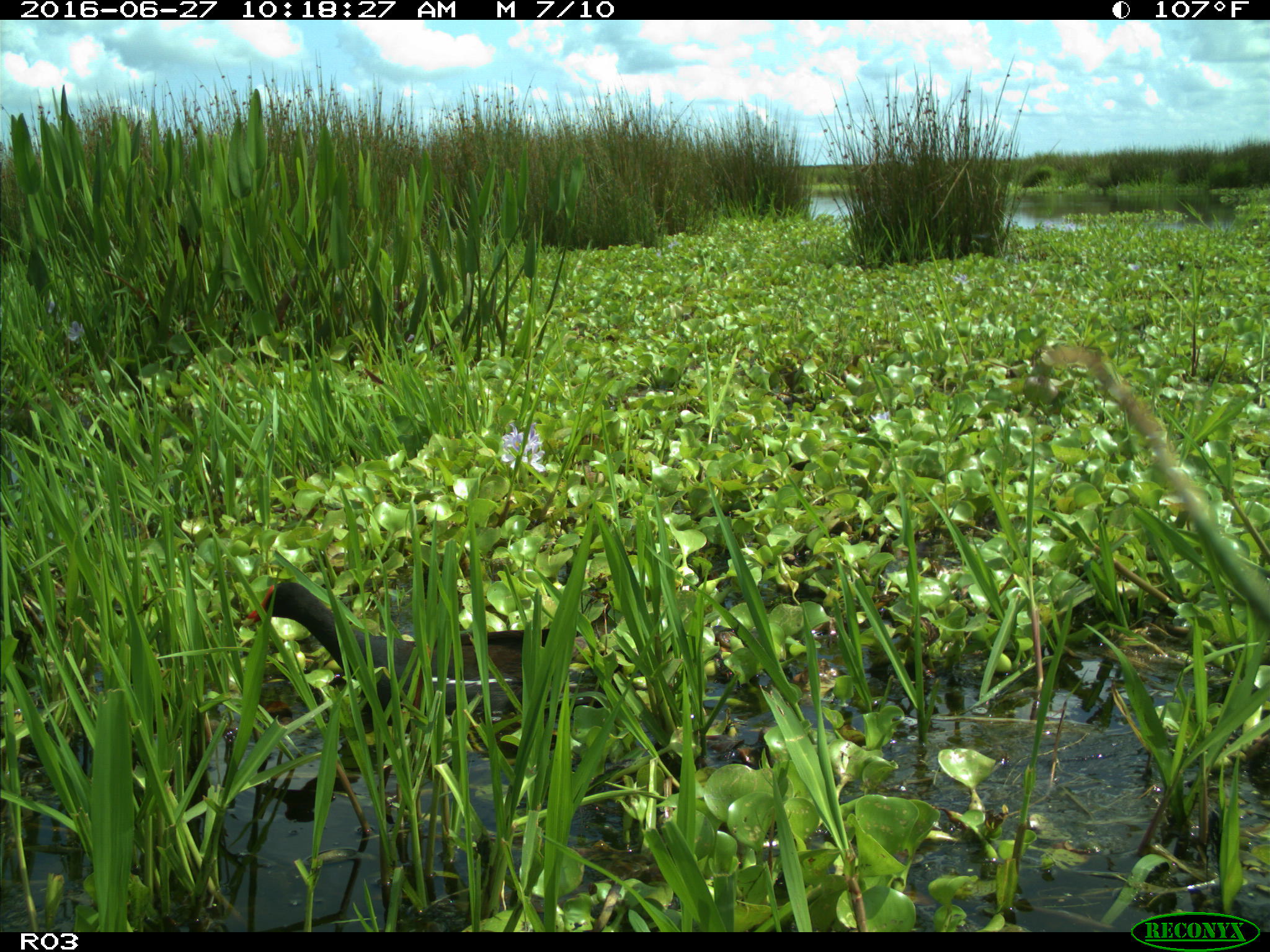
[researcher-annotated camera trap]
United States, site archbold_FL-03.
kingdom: Animalia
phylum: Chordata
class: Aves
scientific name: Aves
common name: birds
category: unidentified bird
Unidentified bird (birds) (Aves).